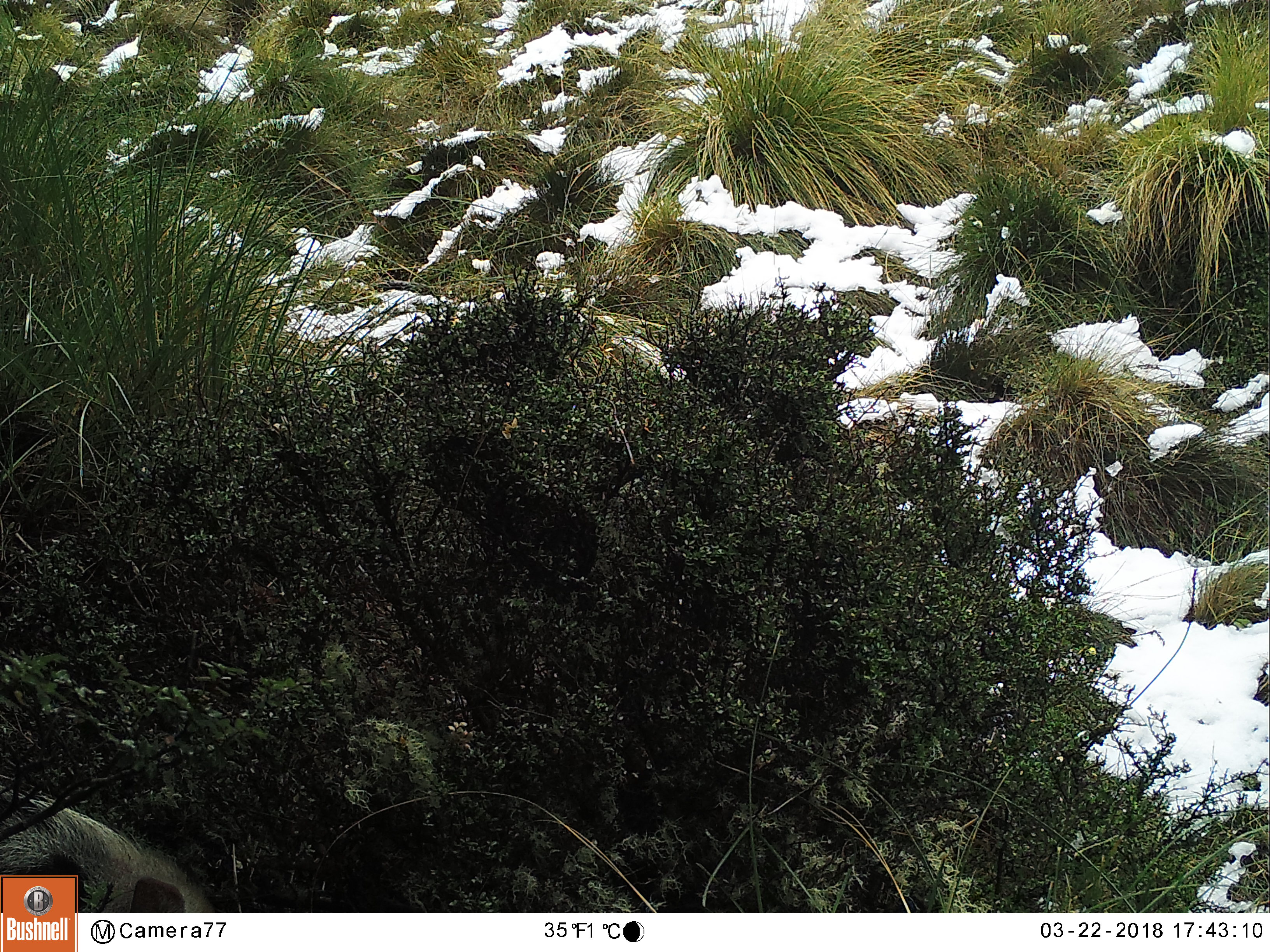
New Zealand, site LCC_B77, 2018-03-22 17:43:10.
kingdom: Animalia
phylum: Chordata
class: Mammalia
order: Artiodactyla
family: Suidae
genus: Sus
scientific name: Sus scrofa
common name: pig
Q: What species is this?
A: Pig (Sus scrofa).